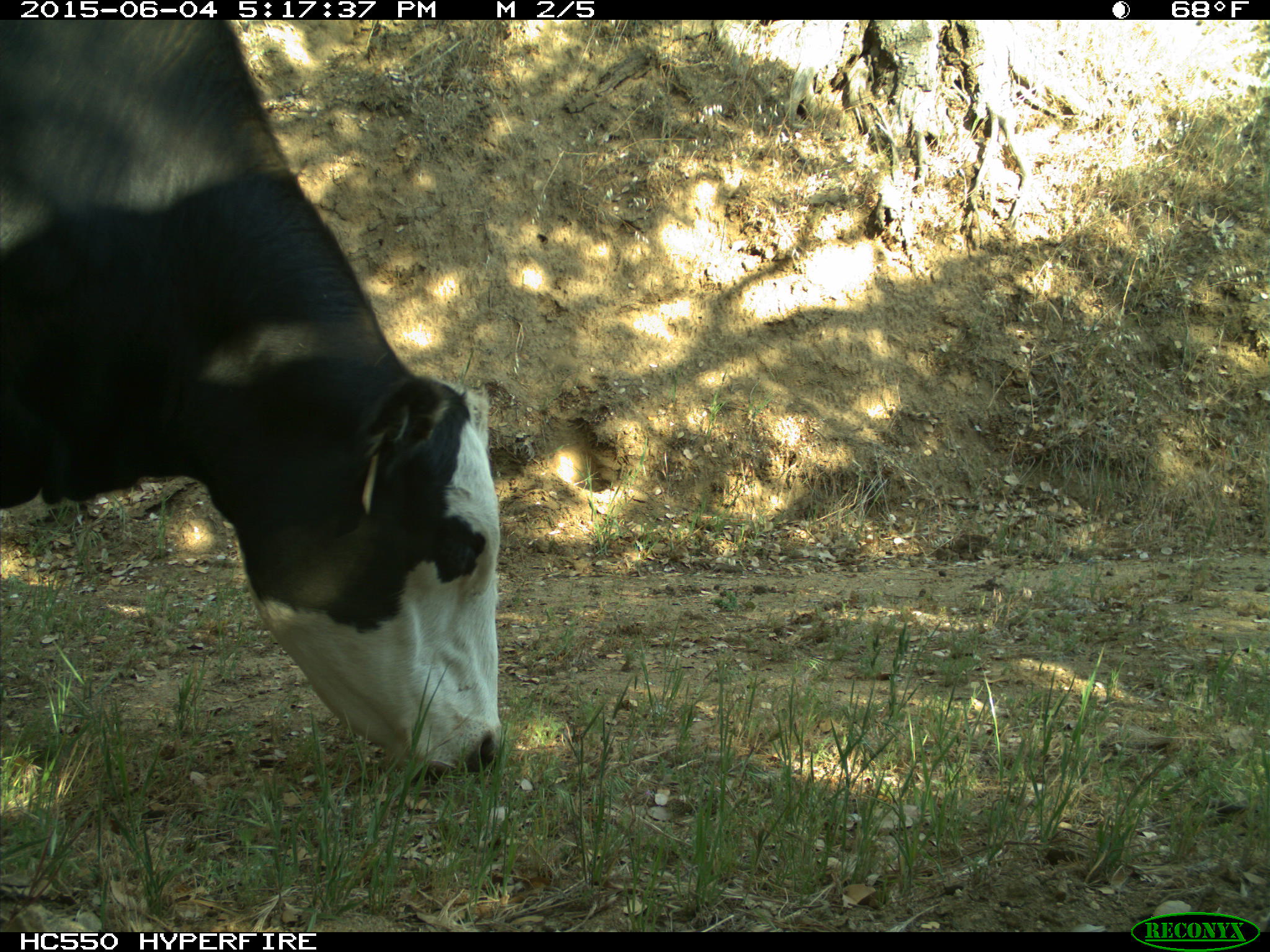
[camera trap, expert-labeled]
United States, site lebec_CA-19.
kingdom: Animalia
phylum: Chordata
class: Mammalia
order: Artiodactyla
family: Bovidae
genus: Bos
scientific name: Bos taurus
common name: domestic cow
Bos taurus (domestic cow).